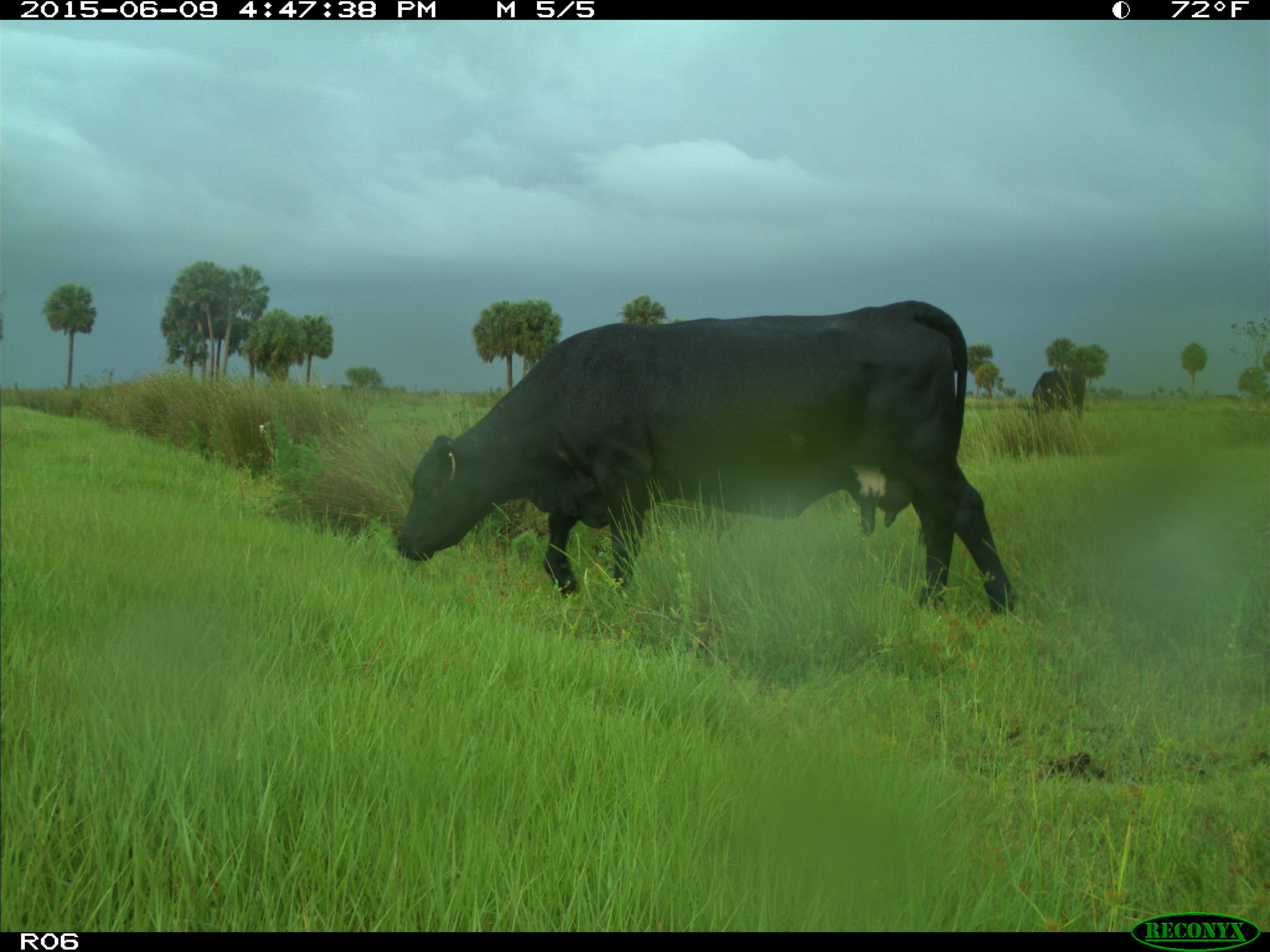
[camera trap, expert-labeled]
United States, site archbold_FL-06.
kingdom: Animalia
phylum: Chordata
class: Mammalia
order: Artiodactyla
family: Bovidae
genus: Bos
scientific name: Bos taurus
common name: domestic cow